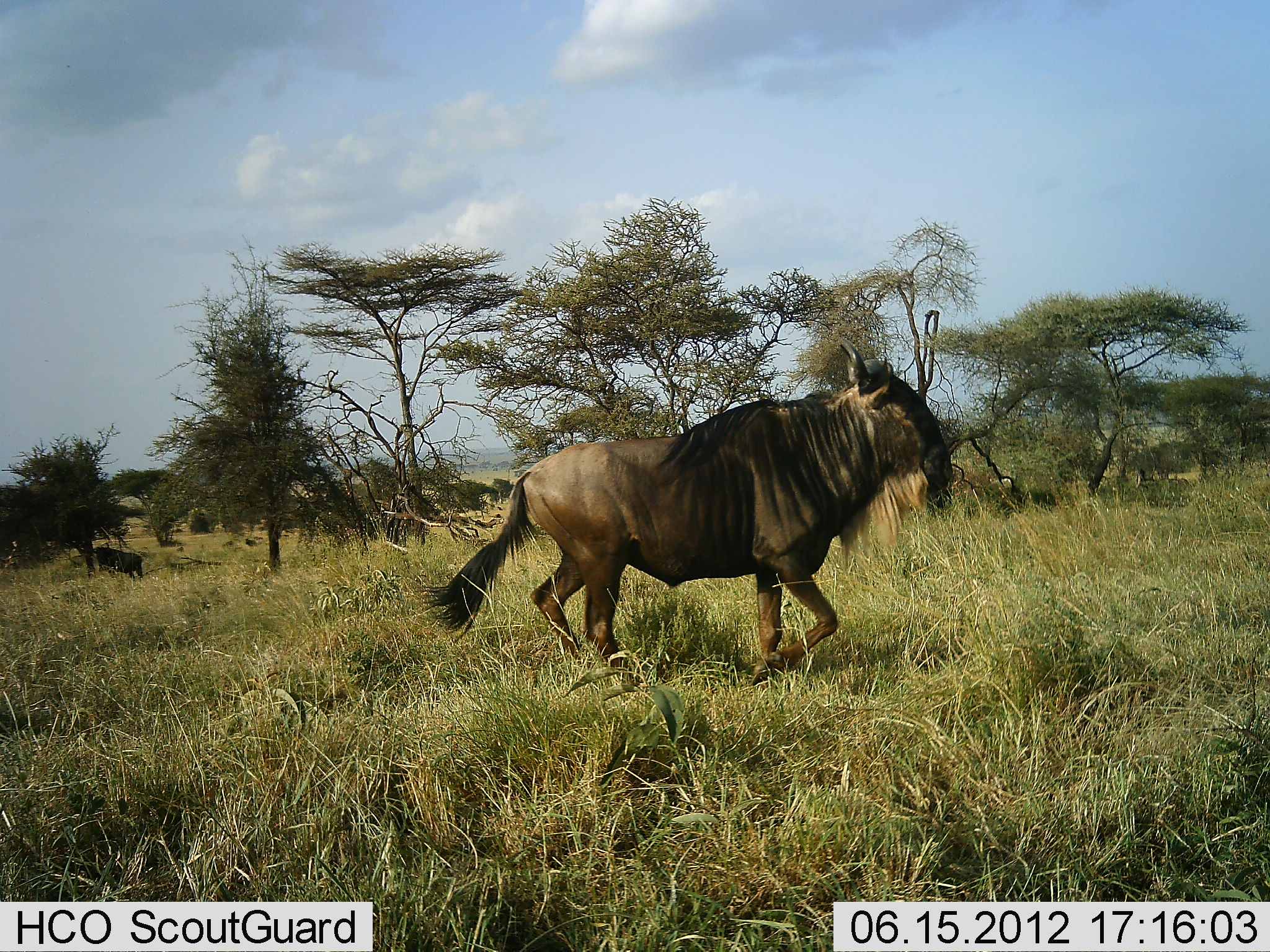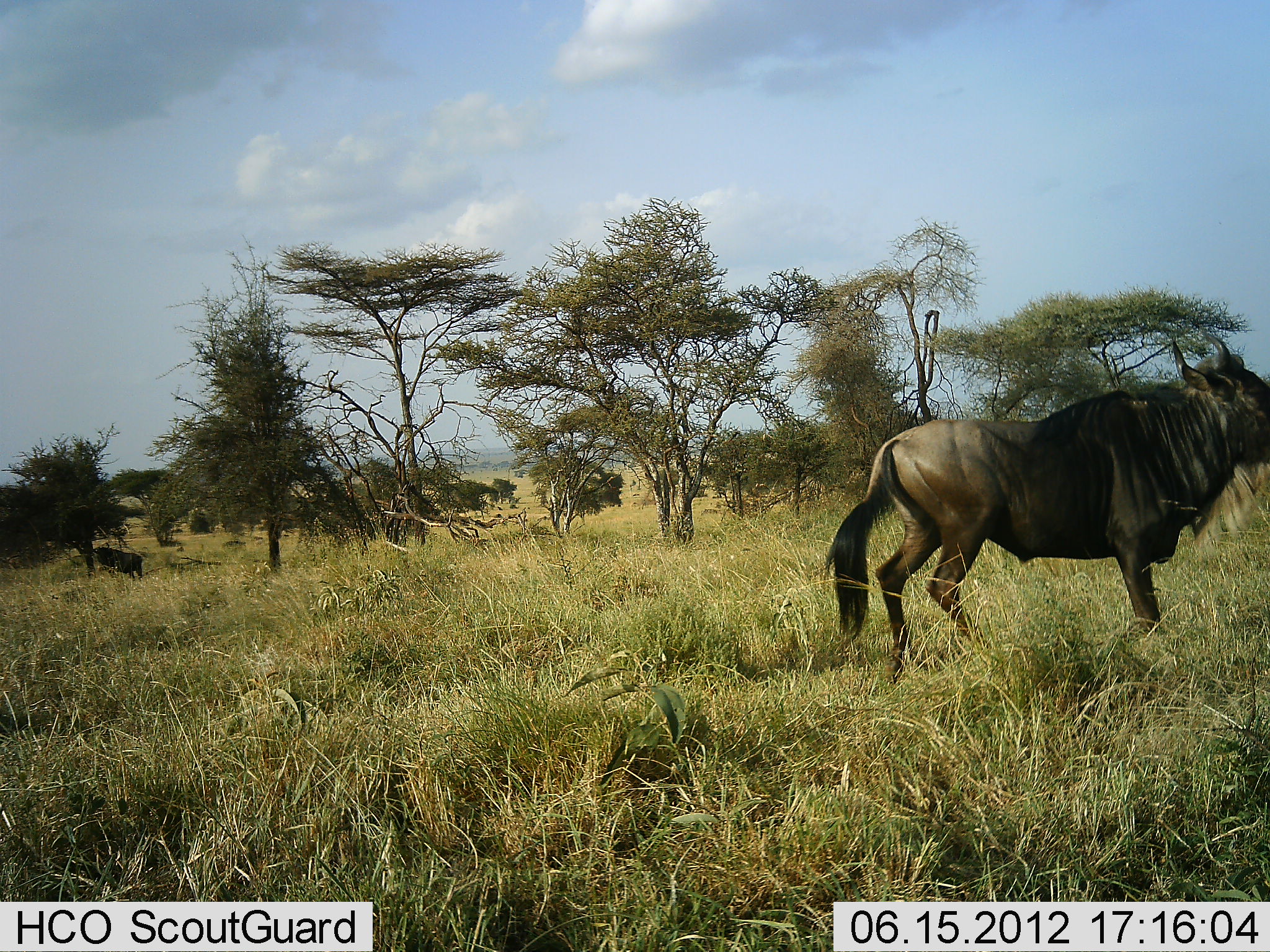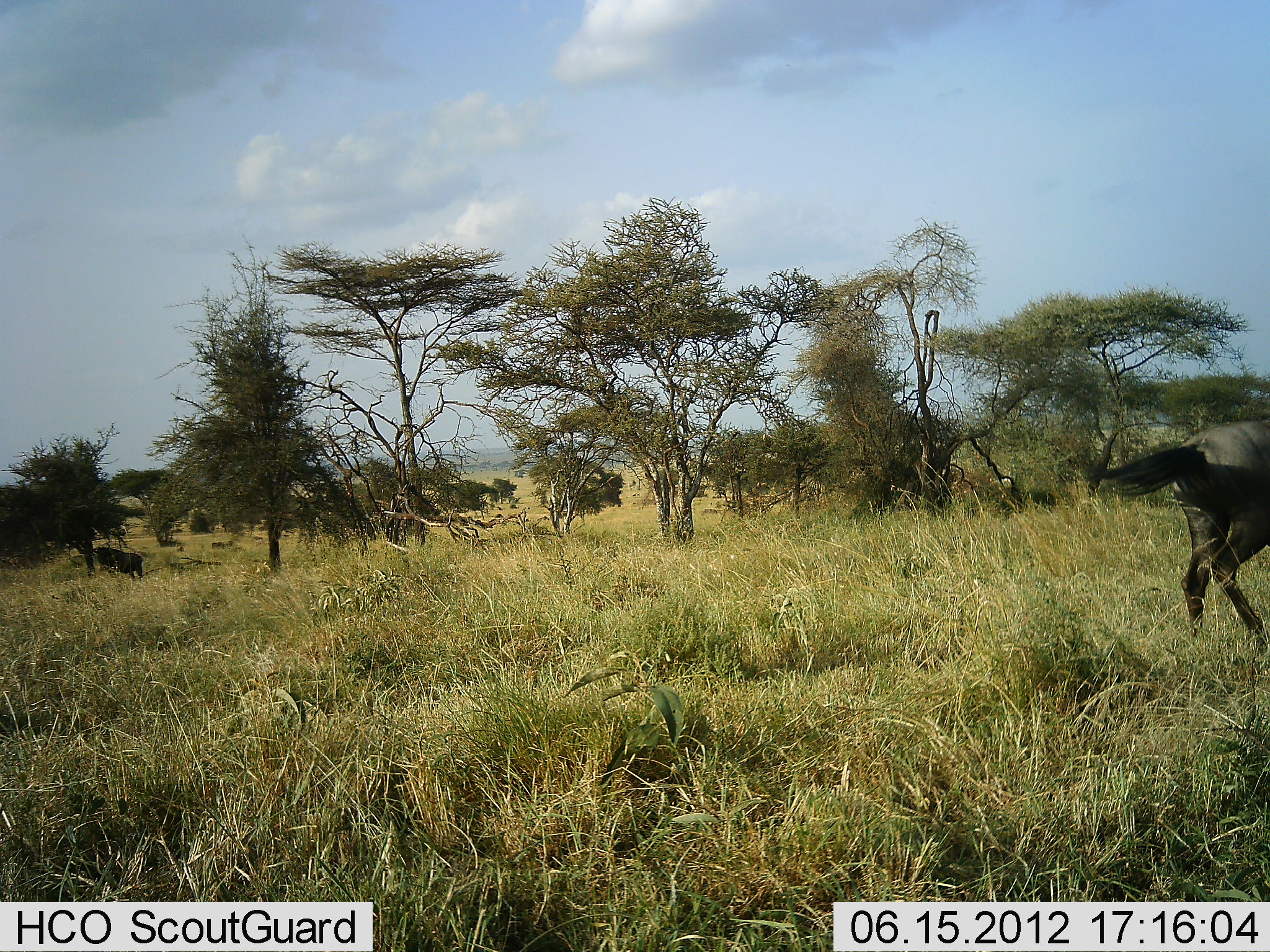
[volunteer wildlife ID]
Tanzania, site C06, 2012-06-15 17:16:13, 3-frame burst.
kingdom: Animalia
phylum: Chordata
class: Mammalia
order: Artiodactyla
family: Bovidae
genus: Connochaetes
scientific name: Connochaetes taurinus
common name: blue wildebeest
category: wildebeest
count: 2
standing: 45%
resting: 0%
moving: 100%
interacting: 0%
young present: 9%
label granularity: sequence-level